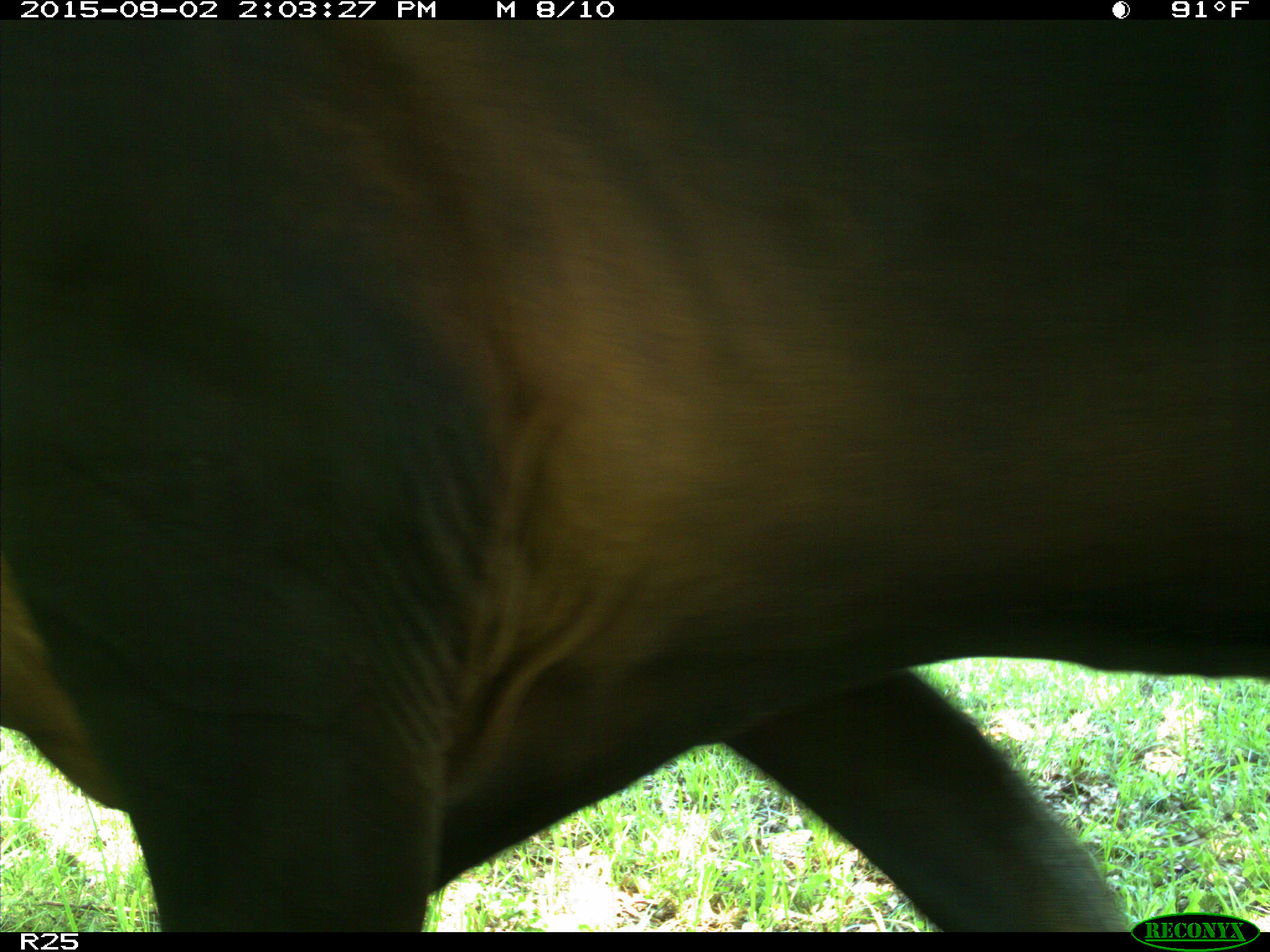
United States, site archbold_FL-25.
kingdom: Animalia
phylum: Chordata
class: Mammalia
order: Artiodactyla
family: Bovidae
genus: Bos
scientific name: Bos taurus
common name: domestic cow